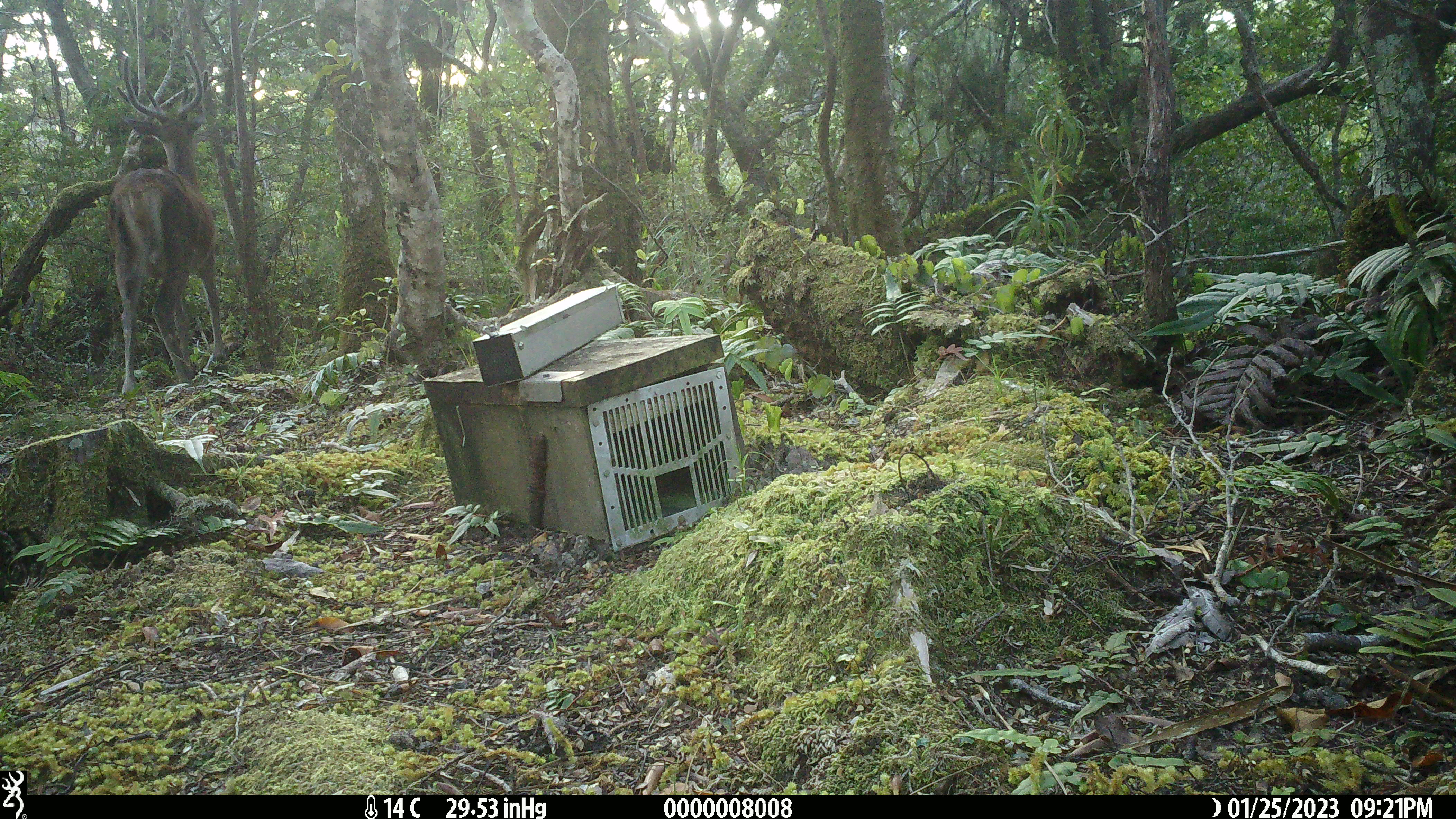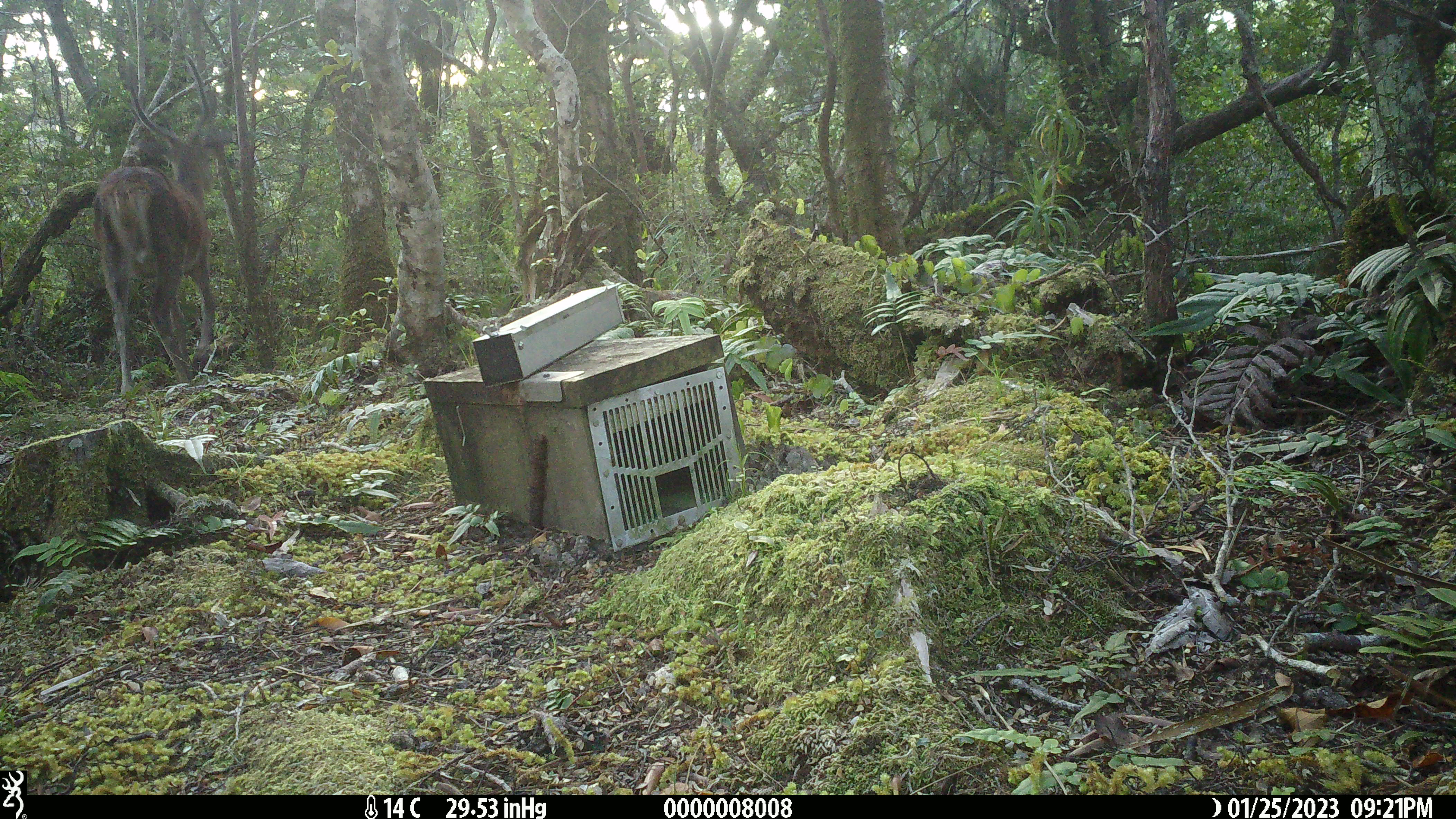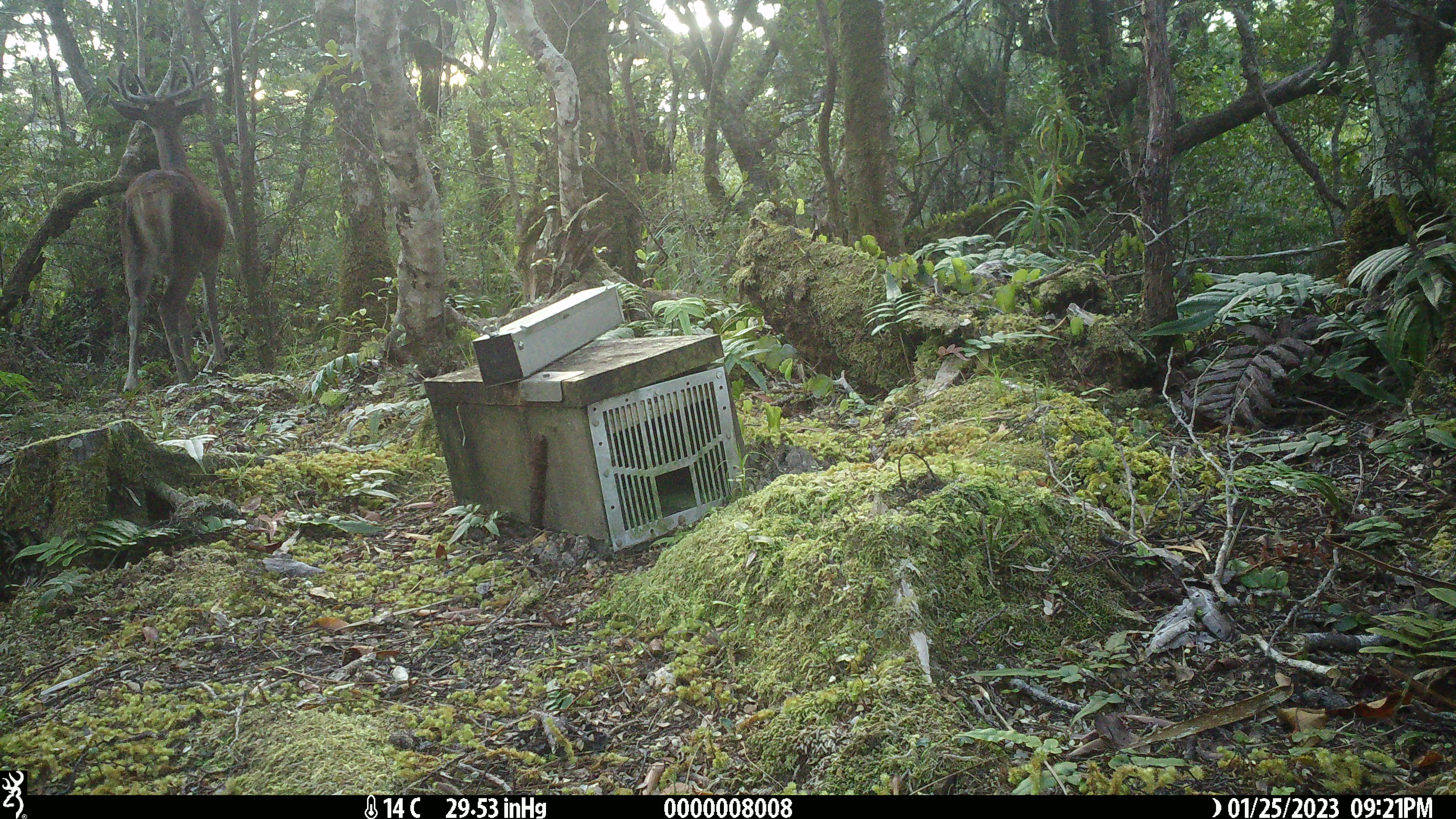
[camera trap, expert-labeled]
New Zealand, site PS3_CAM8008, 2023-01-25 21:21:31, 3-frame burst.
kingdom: Animalia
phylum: Chordata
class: Mammalia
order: Artiodactyla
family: Cervidae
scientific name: Cervidae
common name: deer